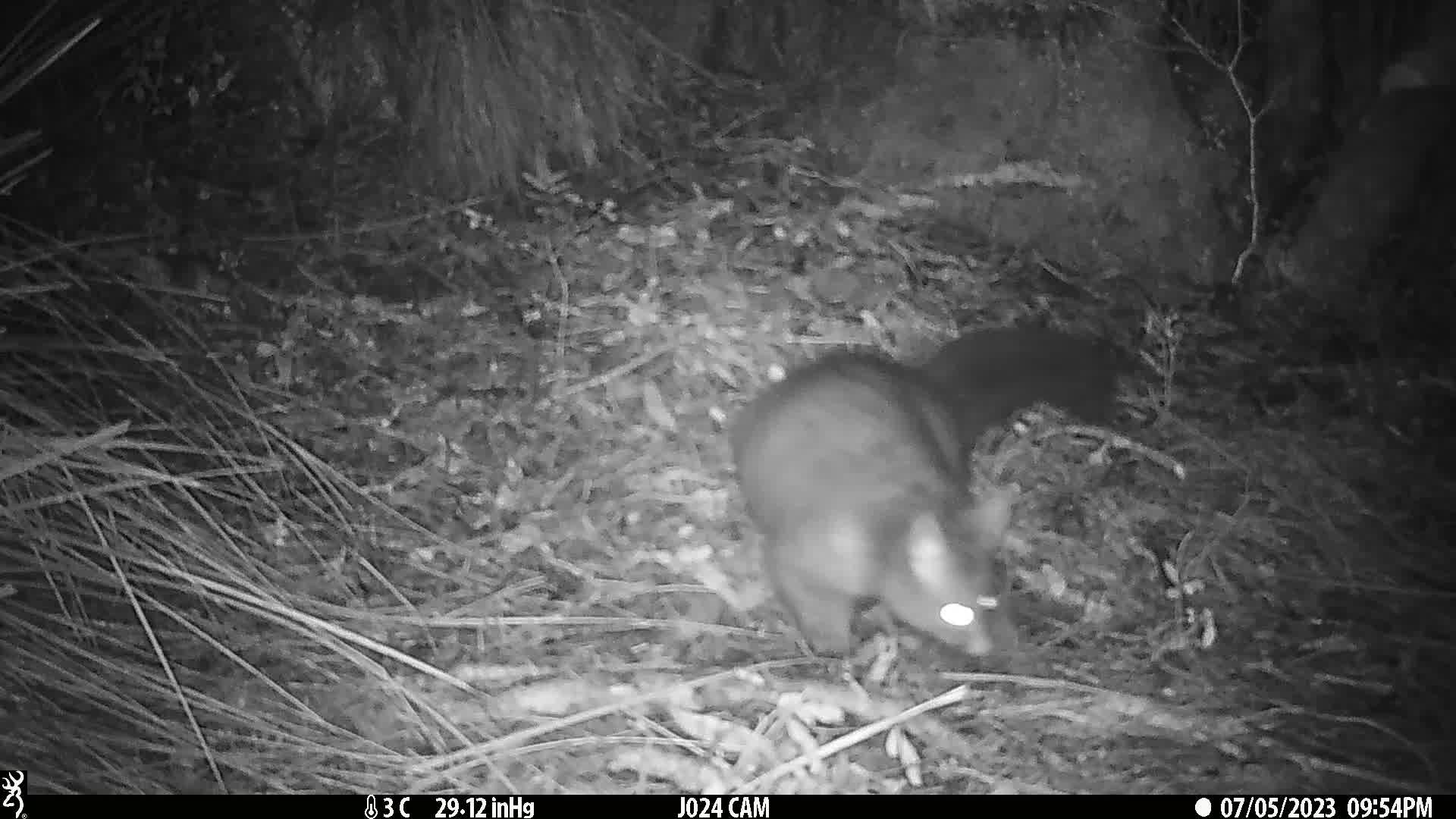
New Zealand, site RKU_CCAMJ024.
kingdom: Animalia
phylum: Chordata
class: Mammalia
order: Diprotodontia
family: Phalangeridae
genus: Trichosurus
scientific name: Trichosurus vulpecula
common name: common brushtail possum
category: possum